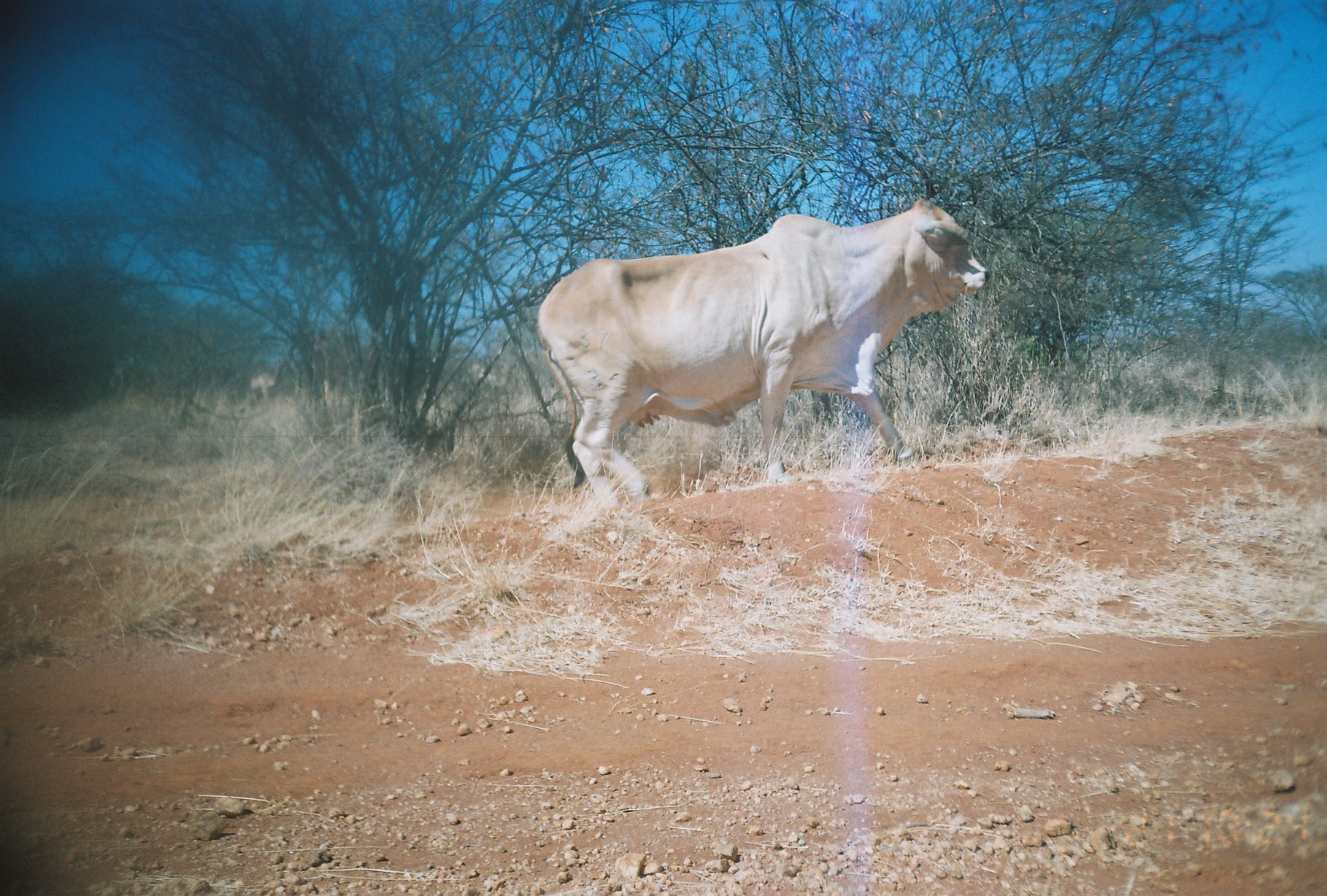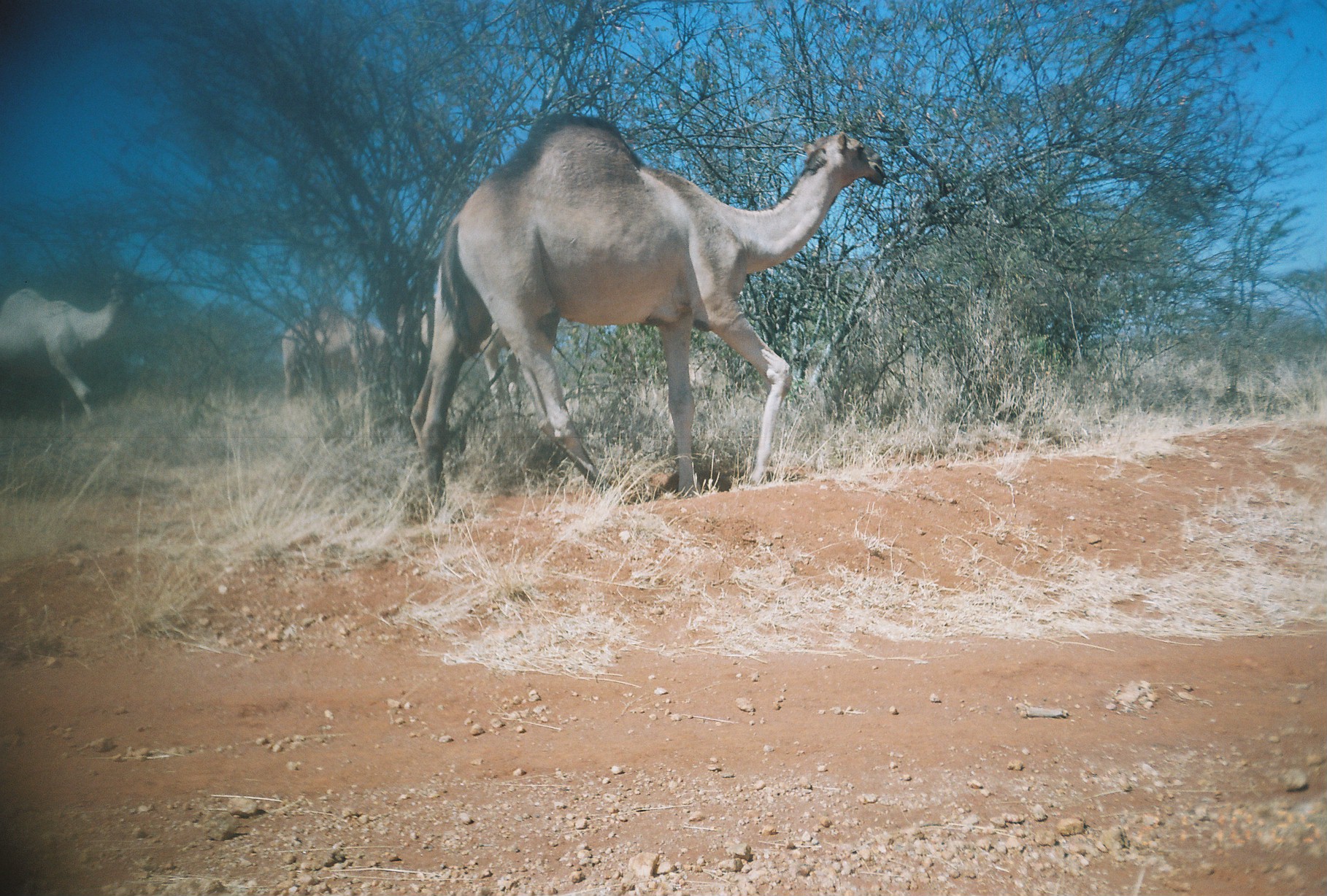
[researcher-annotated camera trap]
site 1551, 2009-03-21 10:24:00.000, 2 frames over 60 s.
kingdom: Animalia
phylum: Chordata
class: Mammalia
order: Artiodactyla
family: Camelidae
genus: Camelus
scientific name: Camelus dromedarius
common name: dromedary camel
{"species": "Camelus dromedarius (dromedary camel)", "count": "1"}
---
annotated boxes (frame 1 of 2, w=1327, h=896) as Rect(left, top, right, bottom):
camelus dromedarius: Rect(536, 196, 992, 510); Rect(441, 358, 496, 402); Rect(247, 359, 284, 404)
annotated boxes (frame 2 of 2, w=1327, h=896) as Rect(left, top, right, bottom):
camelus dromedarius: Rect(408, 111, 886, 526); Rect(0, 267, 155, 441); Rect(408, 296, 521, 457); Rect(281, 302, 400, 414)